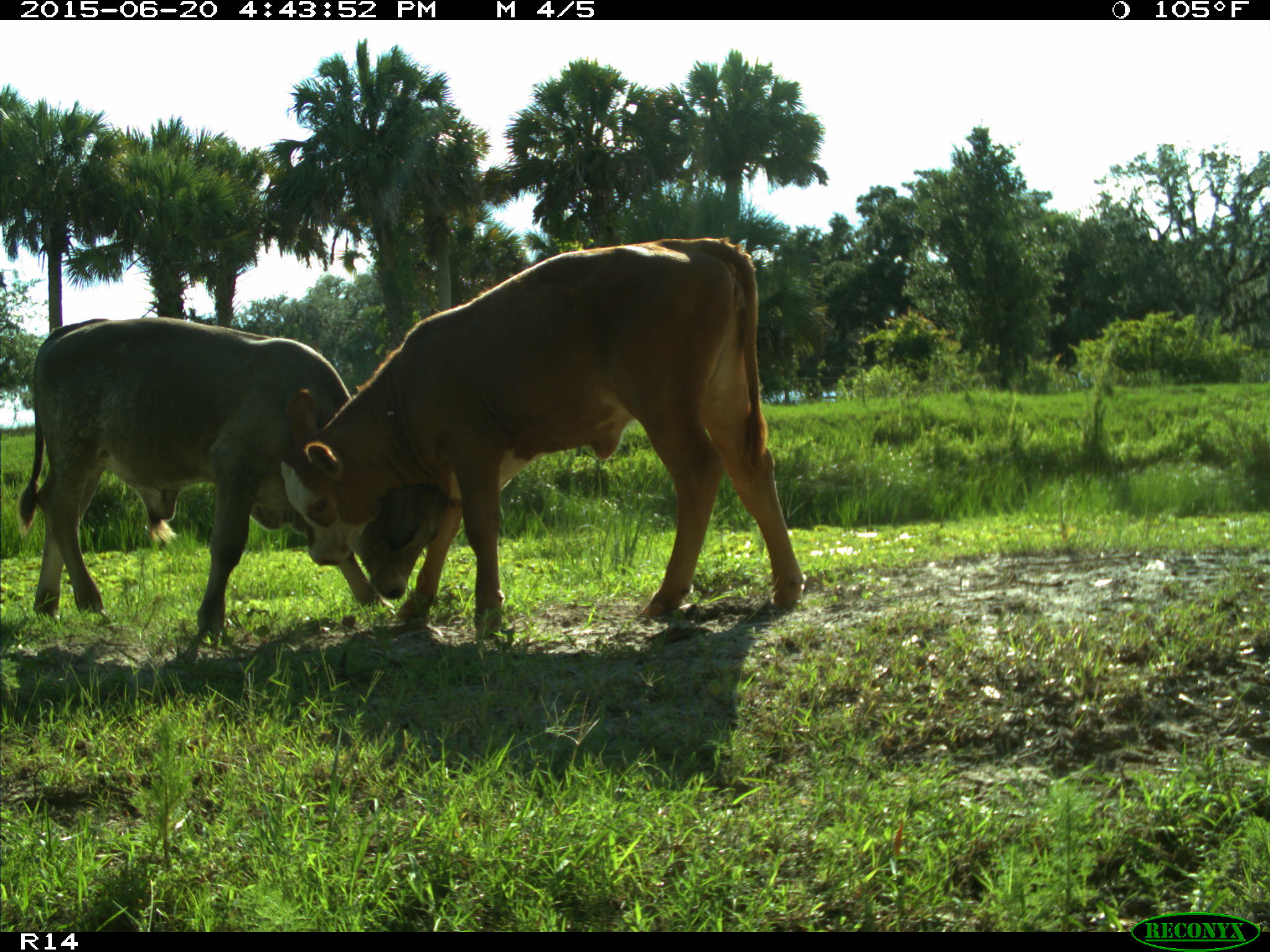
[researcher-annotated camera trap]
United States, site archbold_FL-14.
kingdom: Animalia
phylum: Chordata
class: Mammalia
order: Artiodactyla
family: Bovidae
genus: Bos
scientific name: Bos taurus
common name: domestic cow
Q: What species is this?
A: Bos taurus (domestic cow).